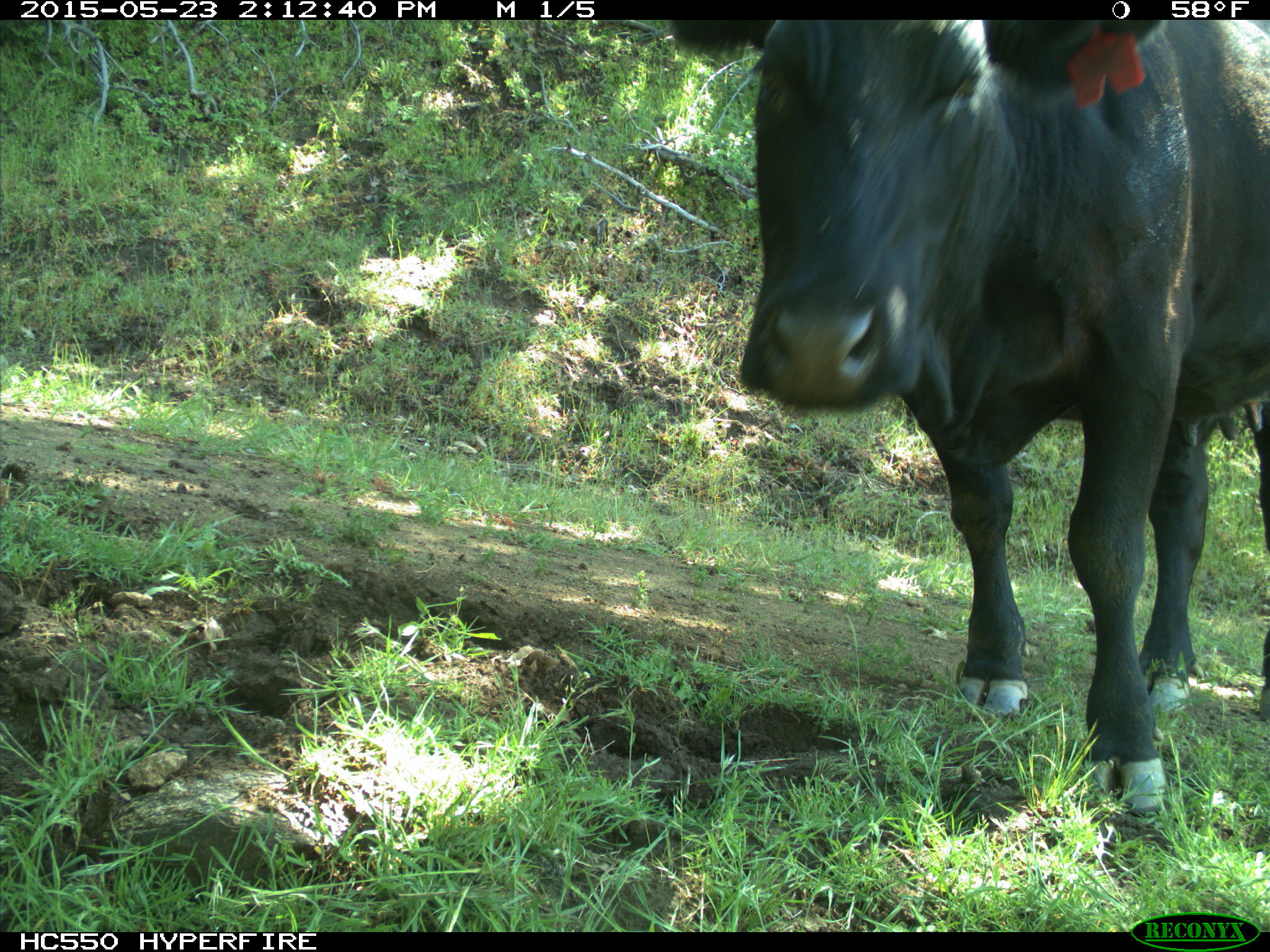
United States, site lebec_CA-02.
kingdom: Animalia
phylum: Chordata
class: Mammalia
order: Artiodactyla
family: Bovidae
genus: Bos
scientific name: Bos taurus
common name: domestic cow